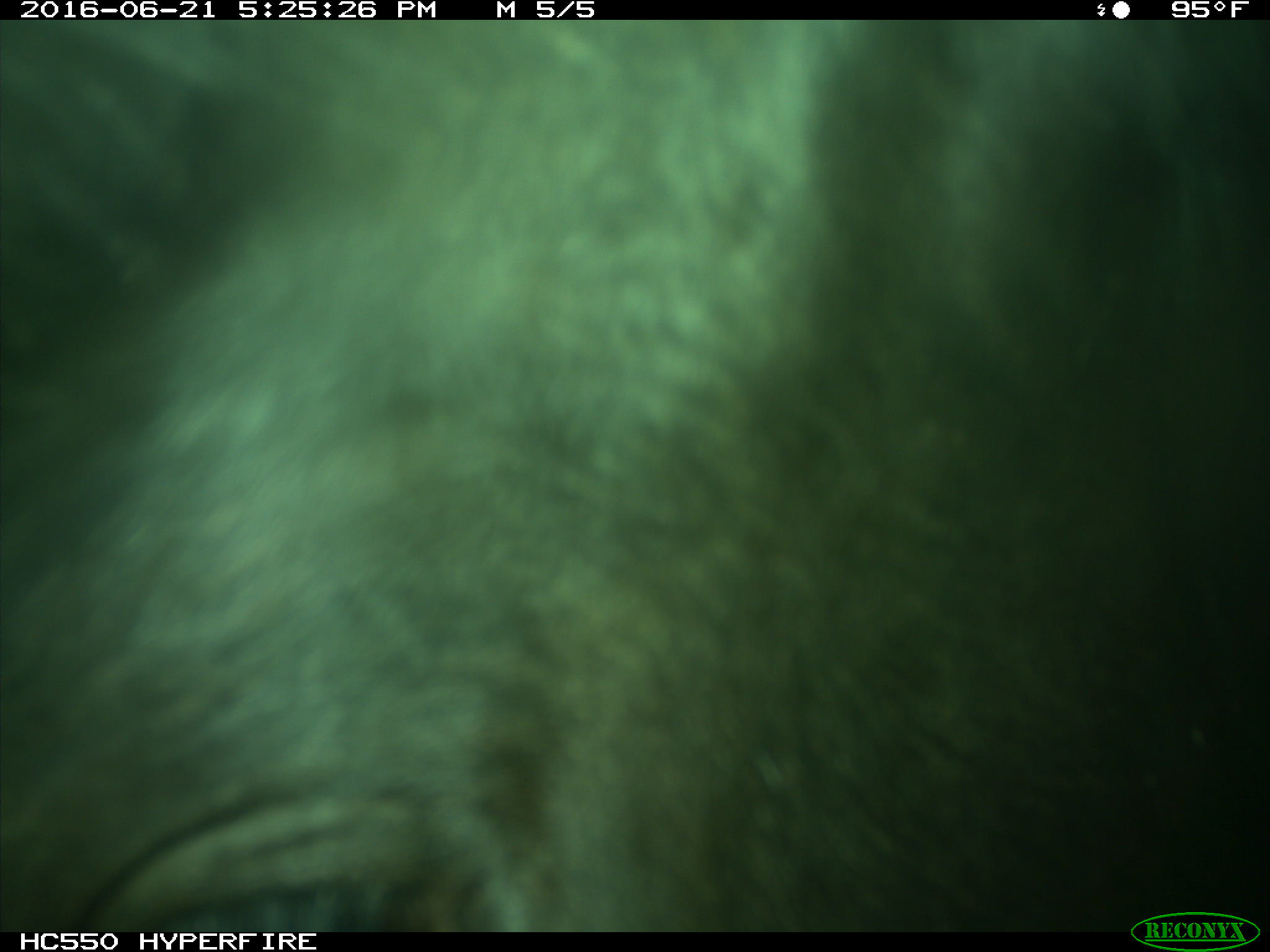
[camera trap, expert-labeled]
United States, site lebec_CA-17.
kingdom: Animalia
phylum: Chordata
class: Mammalia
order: Artiodactyla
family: Bovidae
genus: Bos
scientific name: Bos taurus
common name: domestic cow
Bos taurus (domestic cow).